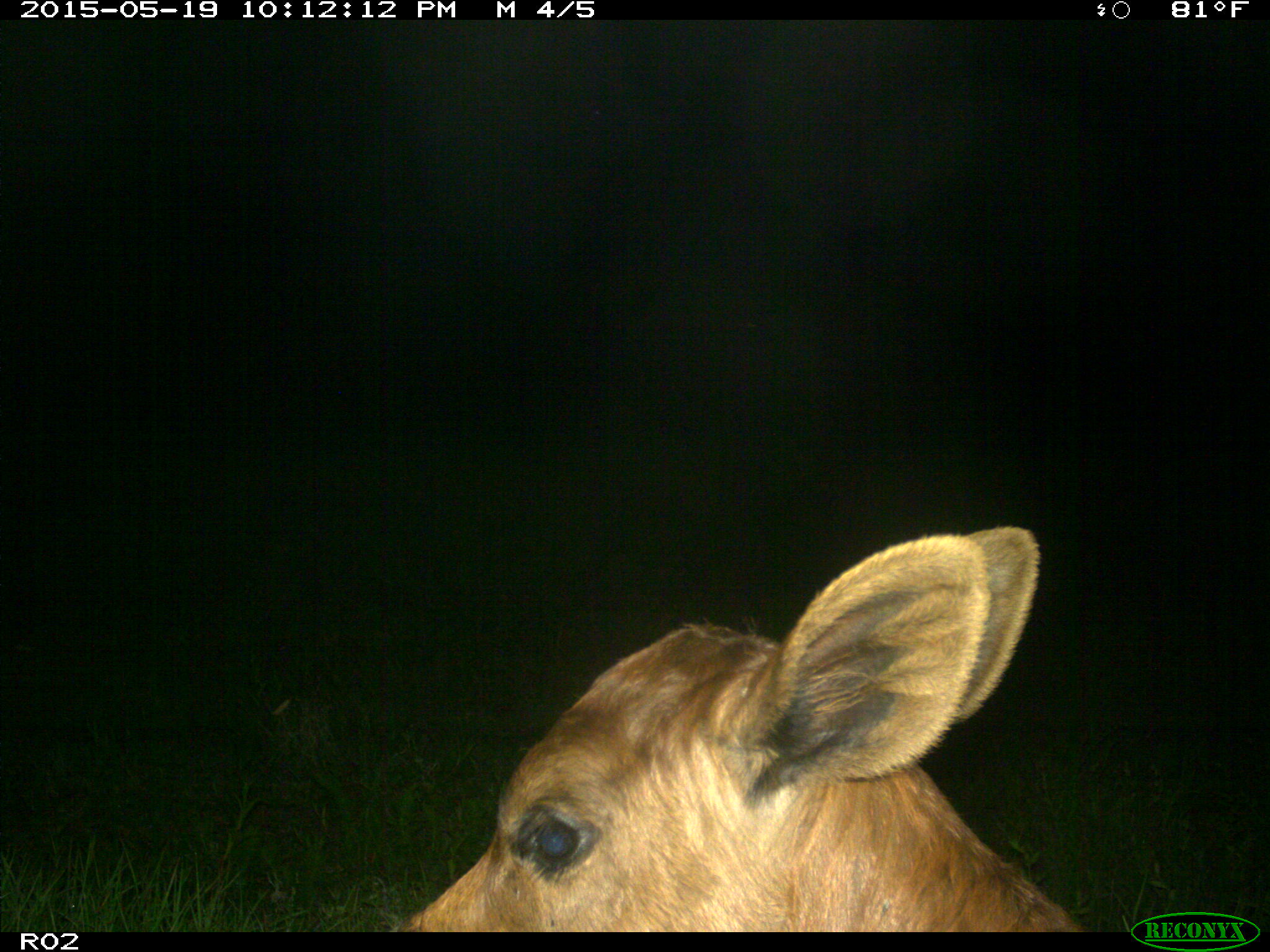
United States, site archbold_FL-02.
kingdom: Animalia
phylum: Chordata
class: Mammalia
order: Artiodactyla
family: Bovidae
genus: Bos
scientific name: Bos taurus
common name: domestic cow